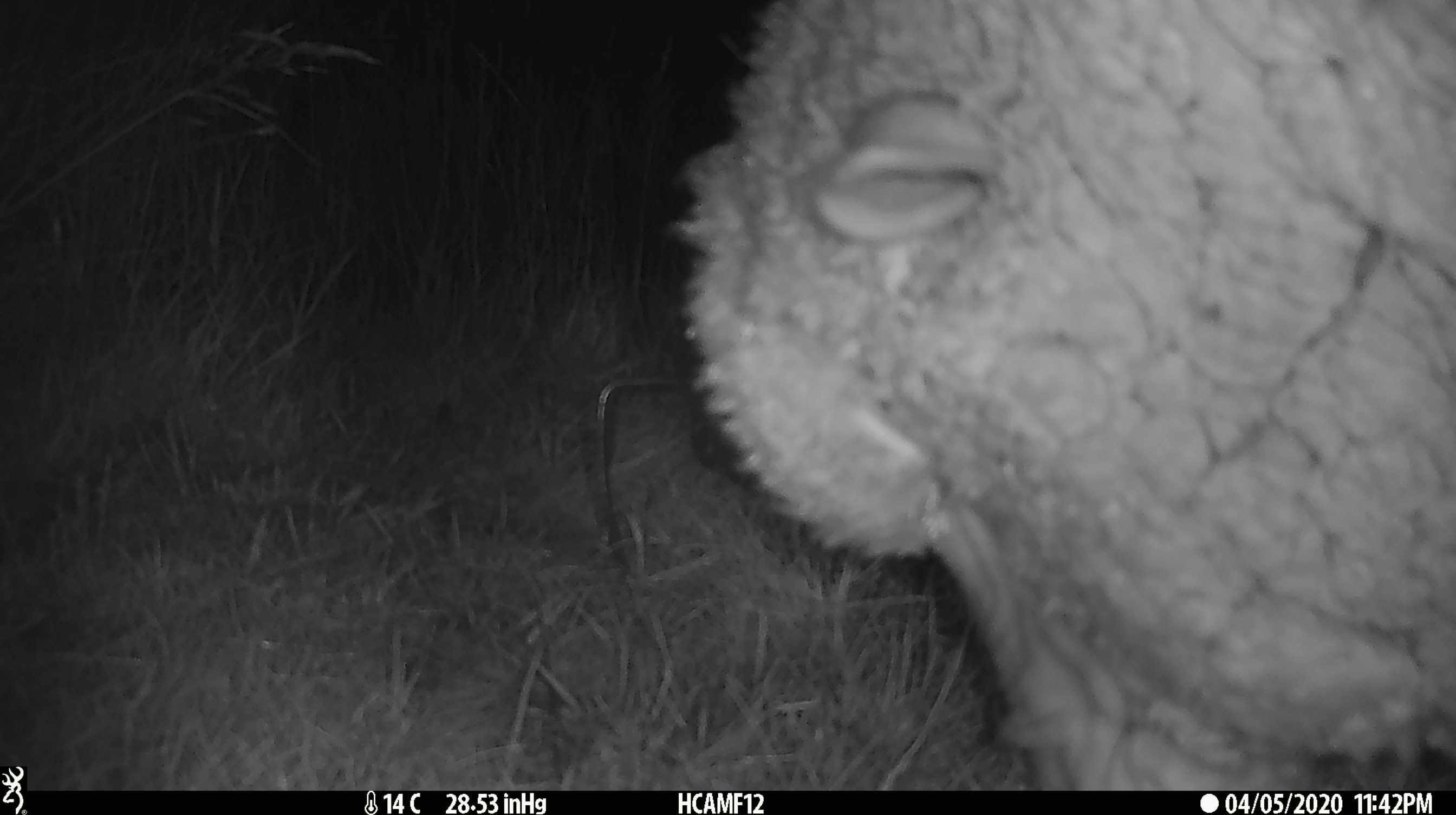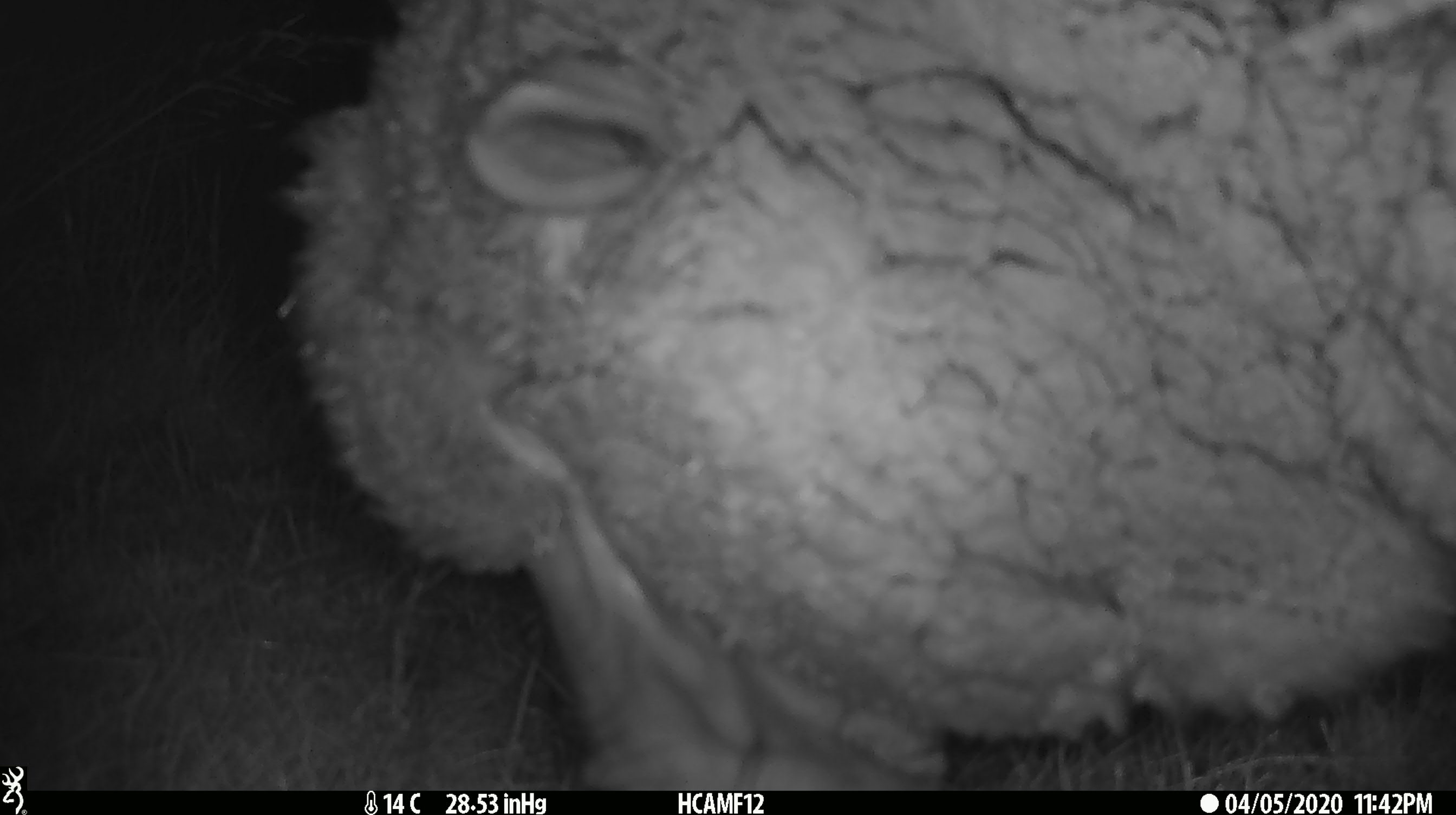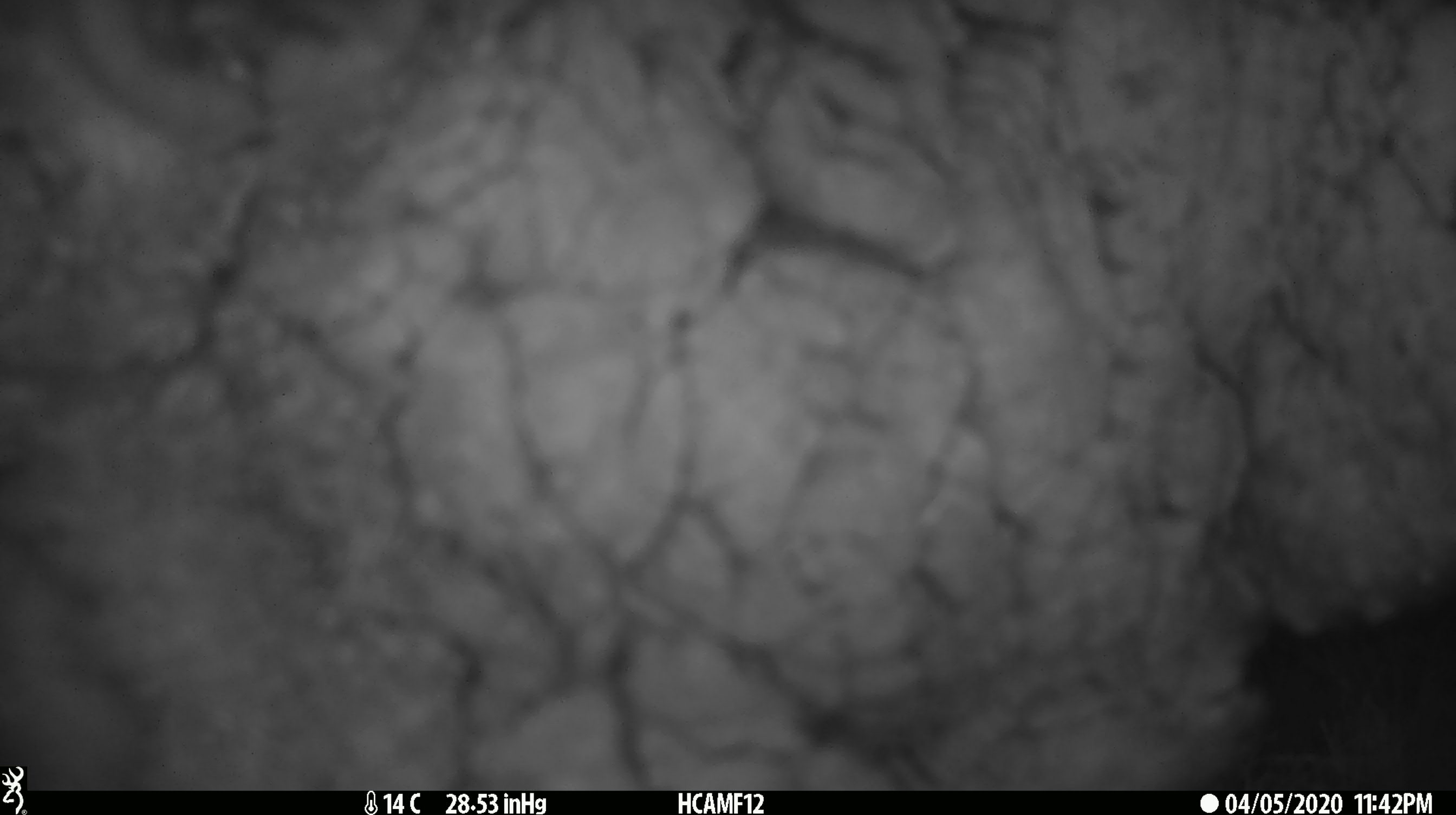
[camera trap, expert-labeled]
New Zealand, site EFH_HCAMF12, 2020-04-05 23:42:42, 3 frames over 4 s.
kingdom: Animalia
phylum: Chordata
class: Mammalia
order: Artiodactyla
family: Bovidae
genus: Ovis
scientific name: Ovis aries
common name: domestic sheep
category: sheep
Sheep (domestic sheep) (Ovis aries).